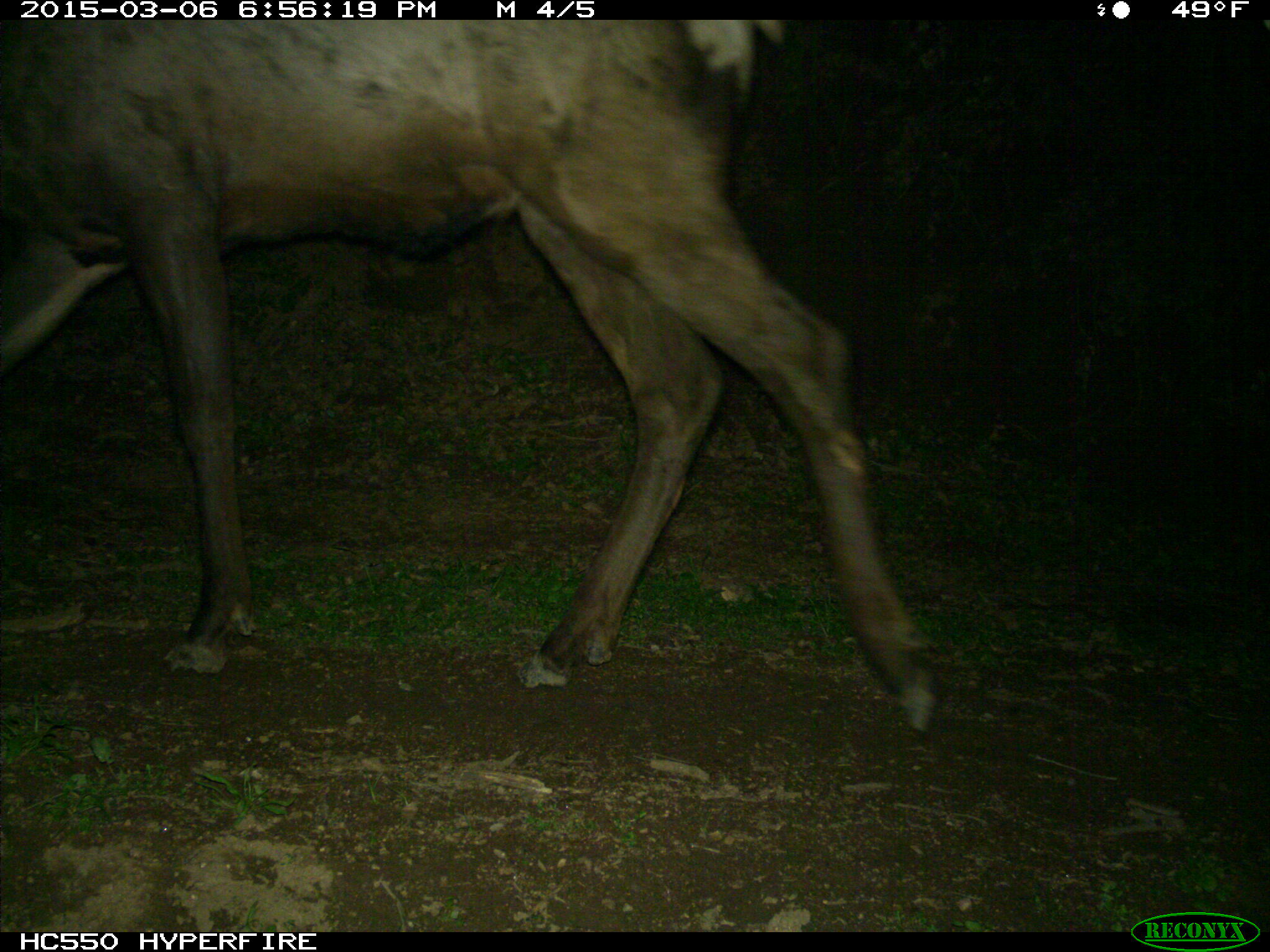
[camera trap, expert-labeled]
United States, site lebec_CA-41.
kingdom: Animalia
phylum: Chordata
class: Mammalia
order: Artiodactyla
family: Cervidae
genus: Cervus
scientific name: Cervus canadensis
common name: elk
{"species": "Cervus canadensis (elk)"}